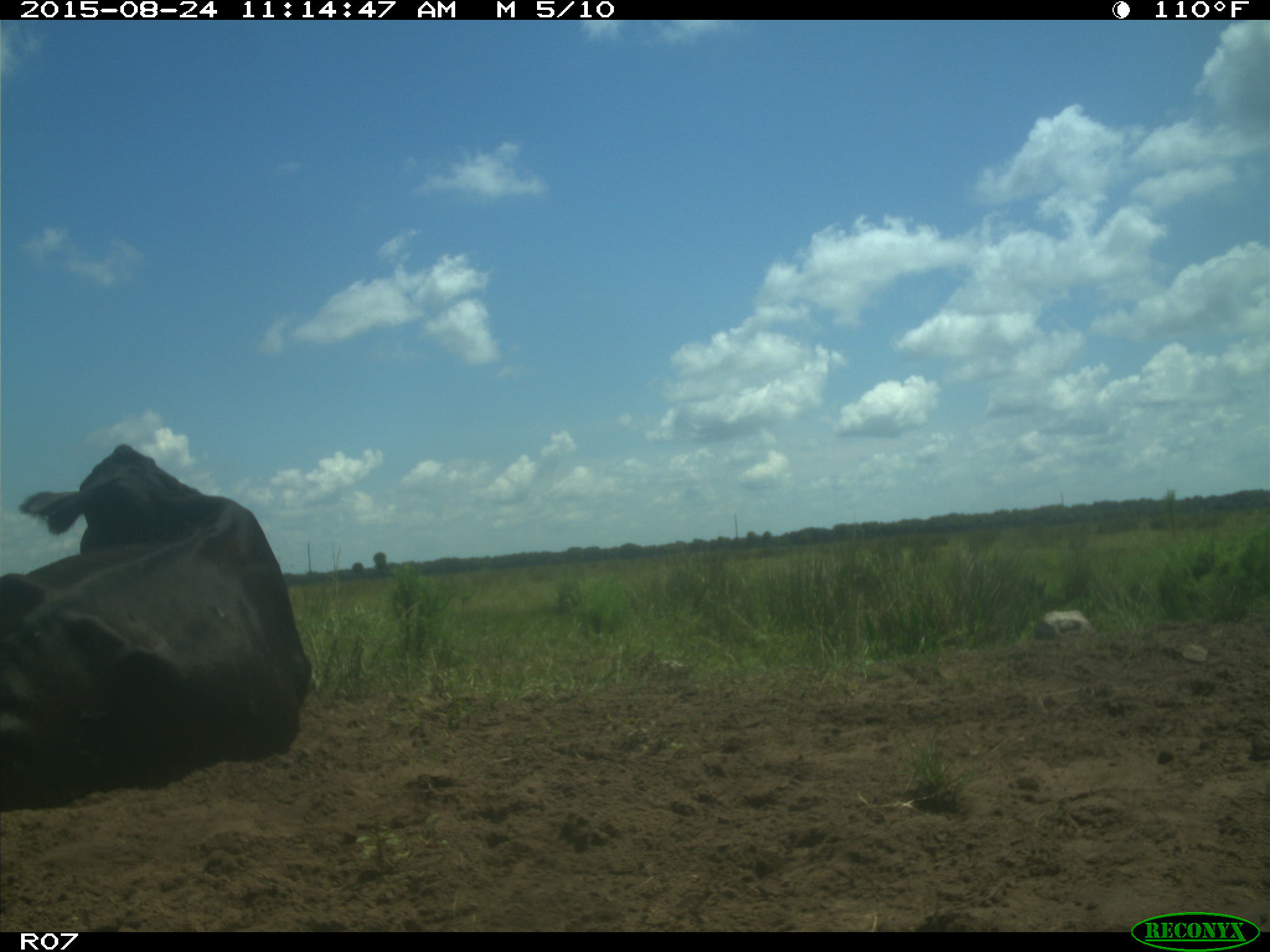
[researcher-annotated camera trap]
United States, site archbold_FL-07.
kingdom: Animalia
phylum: Chordata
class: Mammalia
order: Artiodactyla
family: Bovidae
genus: Bos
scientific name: Bos taurus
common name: domestic cow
Bos taurus (domestic cow).